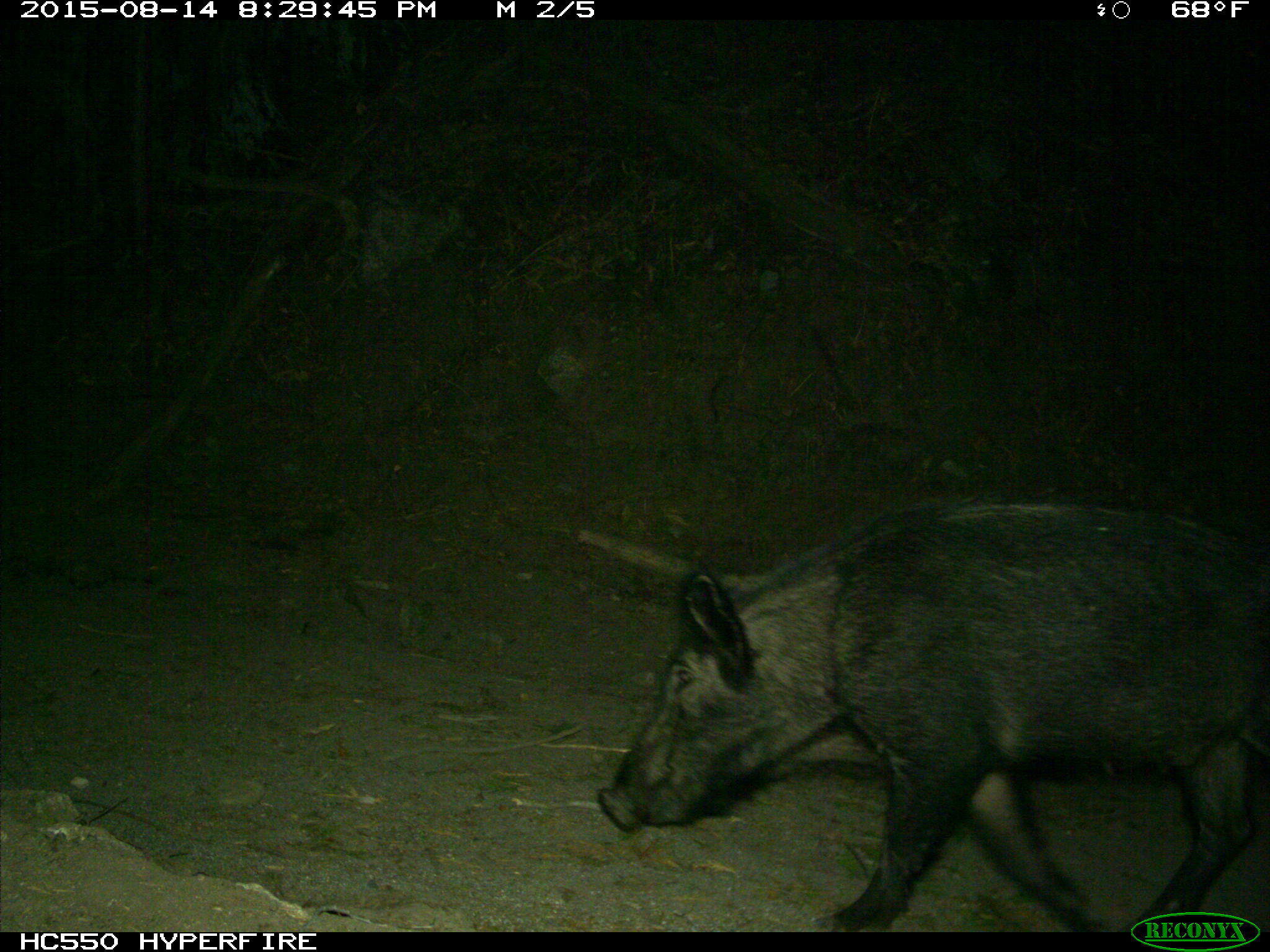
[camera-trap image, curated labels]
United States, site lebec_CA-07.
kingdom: Animalia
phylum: Chordata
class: Mammalia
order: Artiodactyla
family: Suidae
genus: Sus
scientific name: Sus scrofa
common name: wild boar